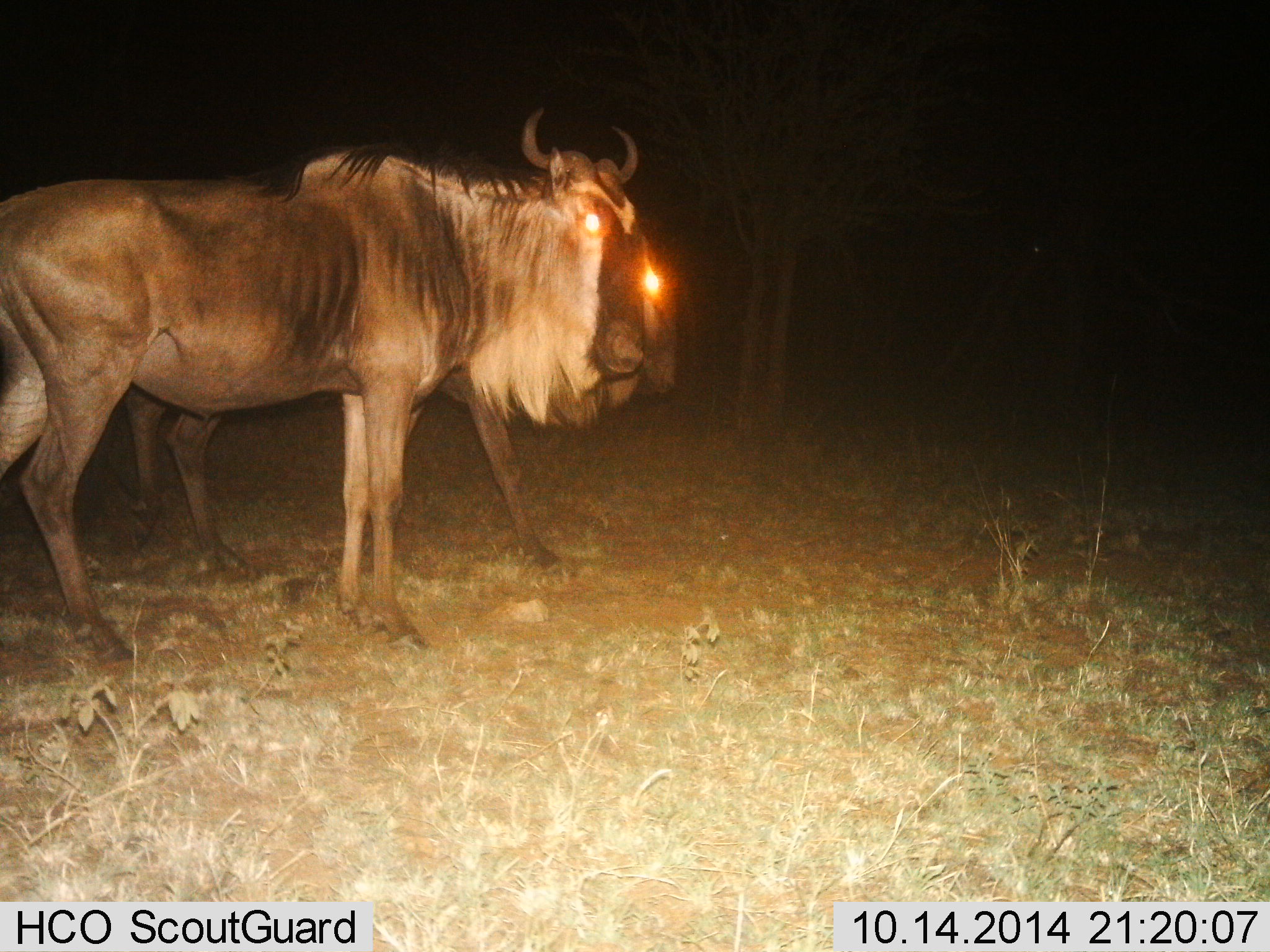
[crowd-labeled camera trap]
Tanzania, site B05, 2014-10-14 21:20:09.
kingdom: Animalia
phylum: Chordata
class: Mammalia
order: Artiodactyla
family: Bovidae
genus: Connochaetes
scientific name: Connochaetes taurinus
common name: blue wildebeest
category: wildebeest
Wildebeest (blue wildebeest) (Connochaetes taurinus), count 2. Behavior (volunteer vote fractions): standing 100%, resting 0%, moving 20%, interacting 0%. Young present (vote fraction): 0%. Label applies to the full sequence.